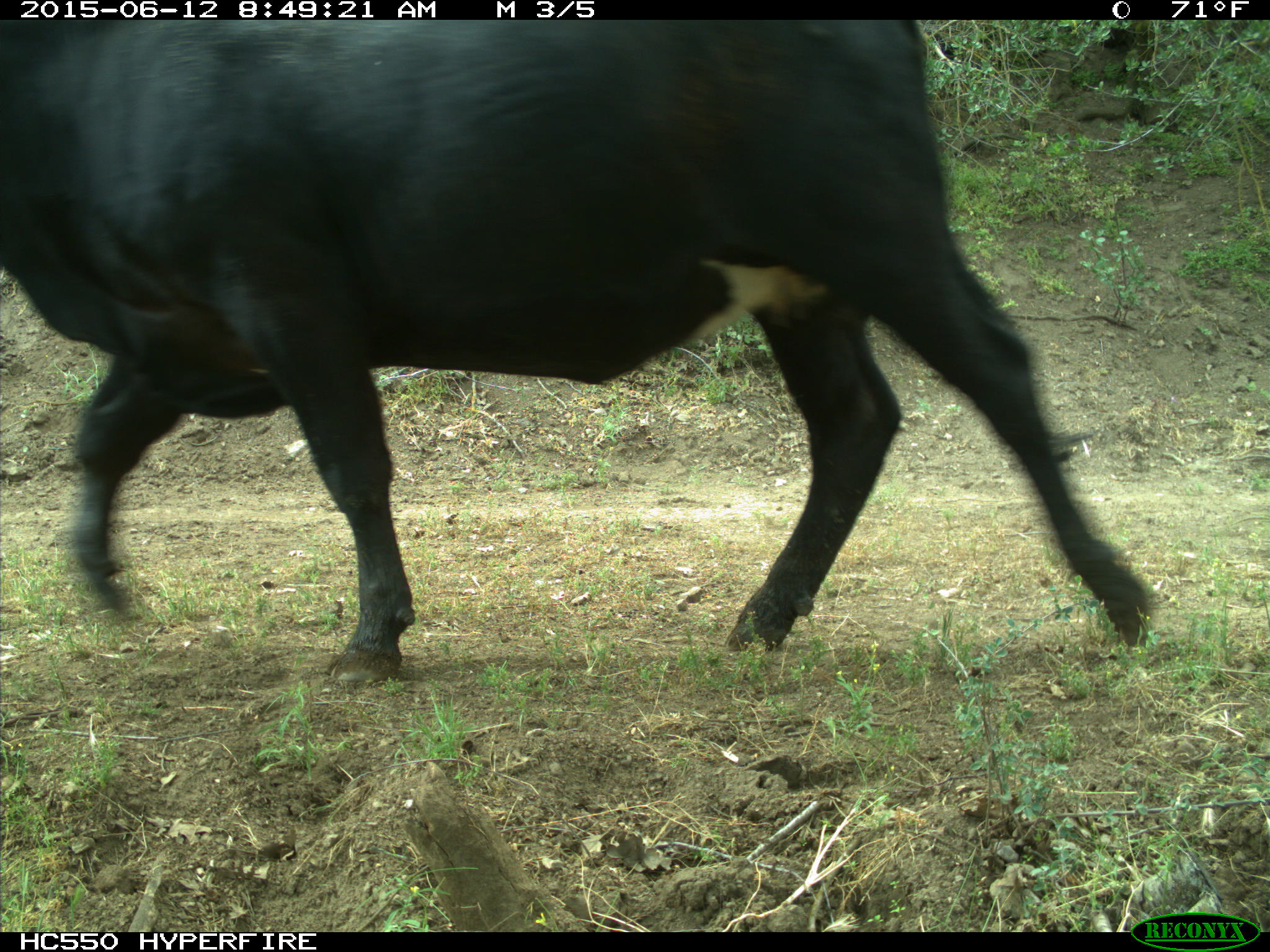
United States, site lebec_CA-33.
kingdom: Animalia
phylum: Chordata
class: Mammalia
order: Artiodactyla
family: Bovidae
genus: Bos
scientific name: Bos taurus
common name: domestic cow